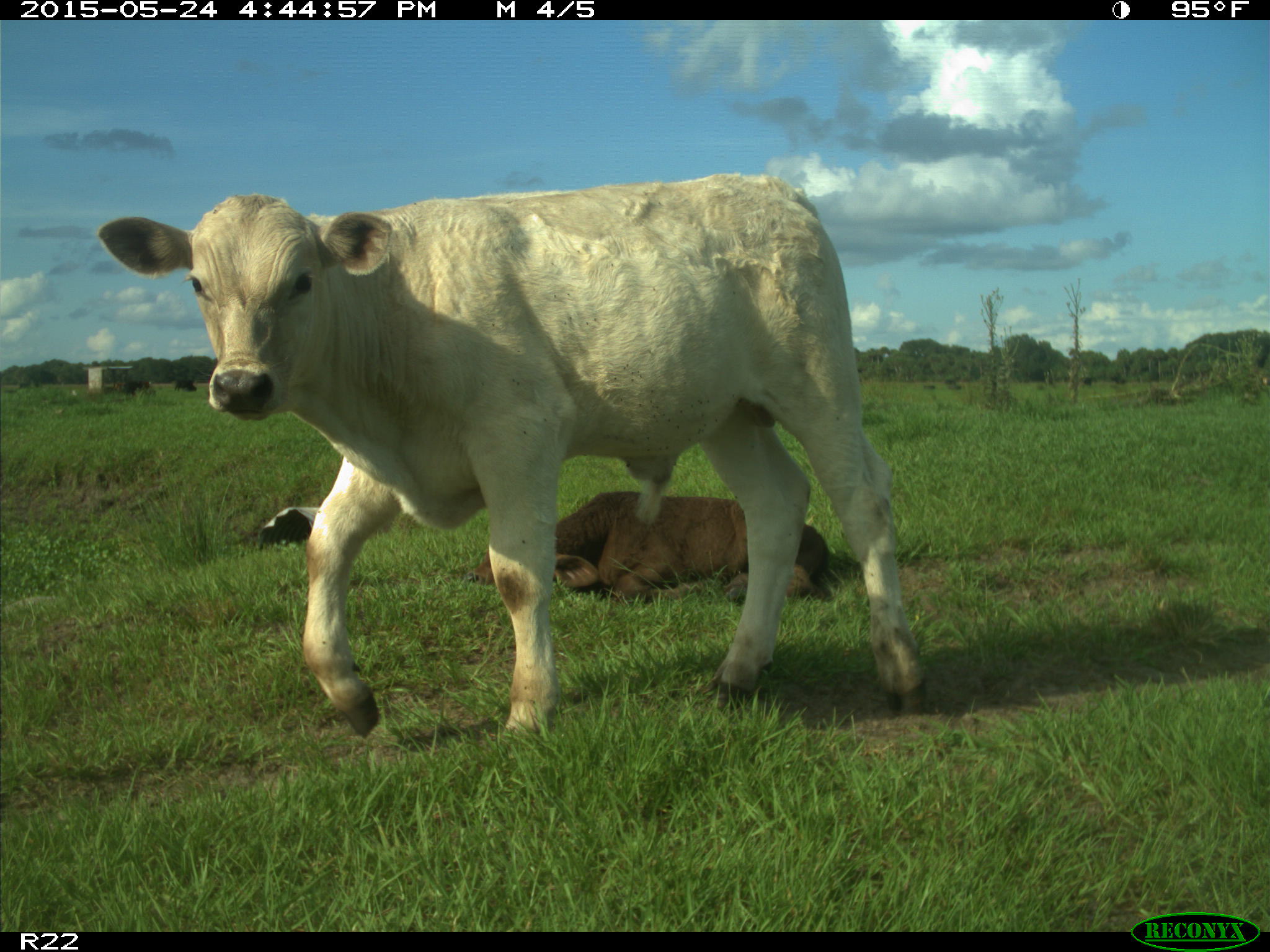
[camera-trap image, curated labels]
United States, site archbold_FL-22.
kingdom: Animalia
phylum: Chordata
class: Mammalia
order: Artiodactyla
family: Bovidae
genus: Bos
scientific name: Bos taurus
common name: domestic cow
Bos taurus (domestic cow).